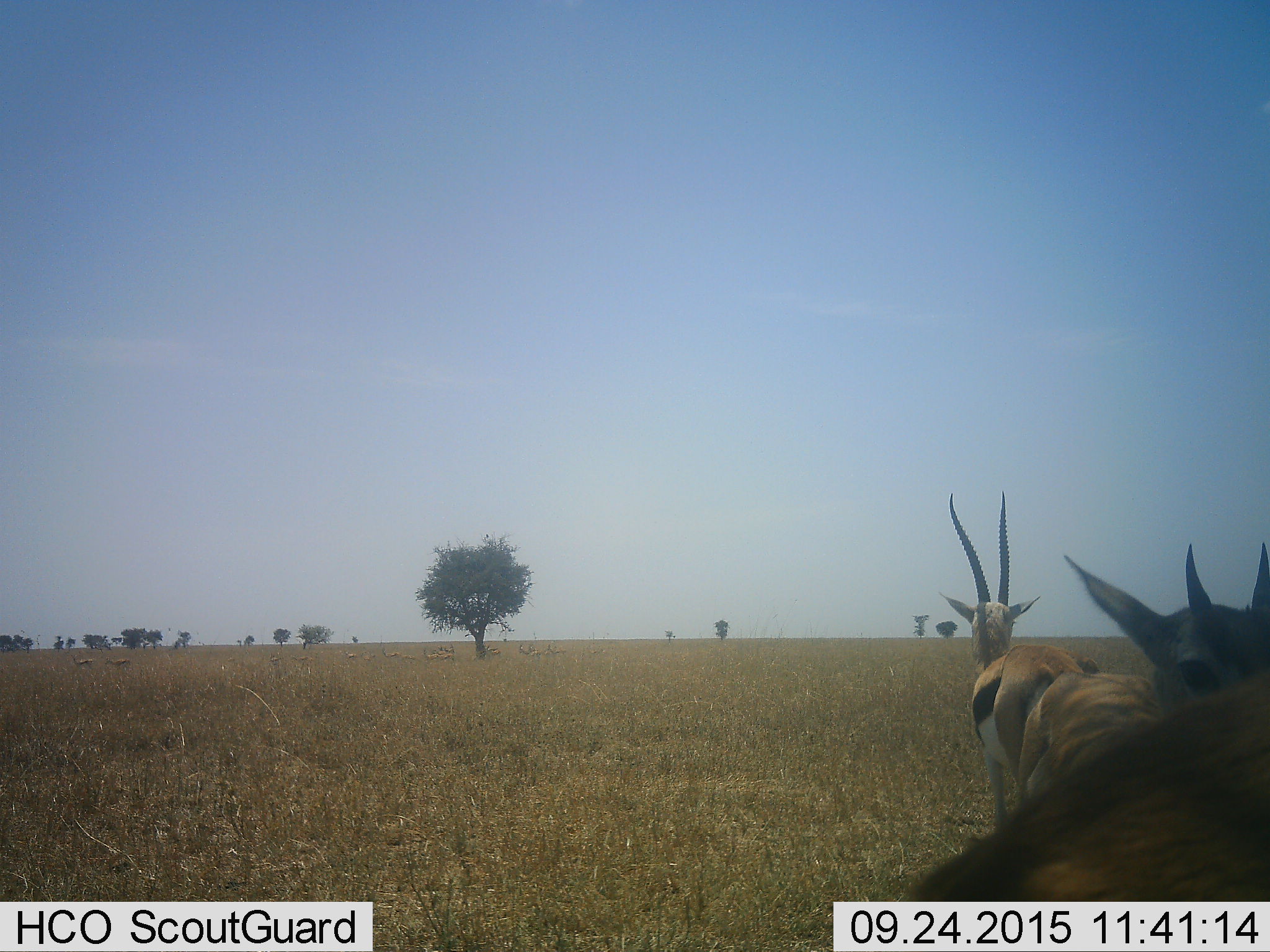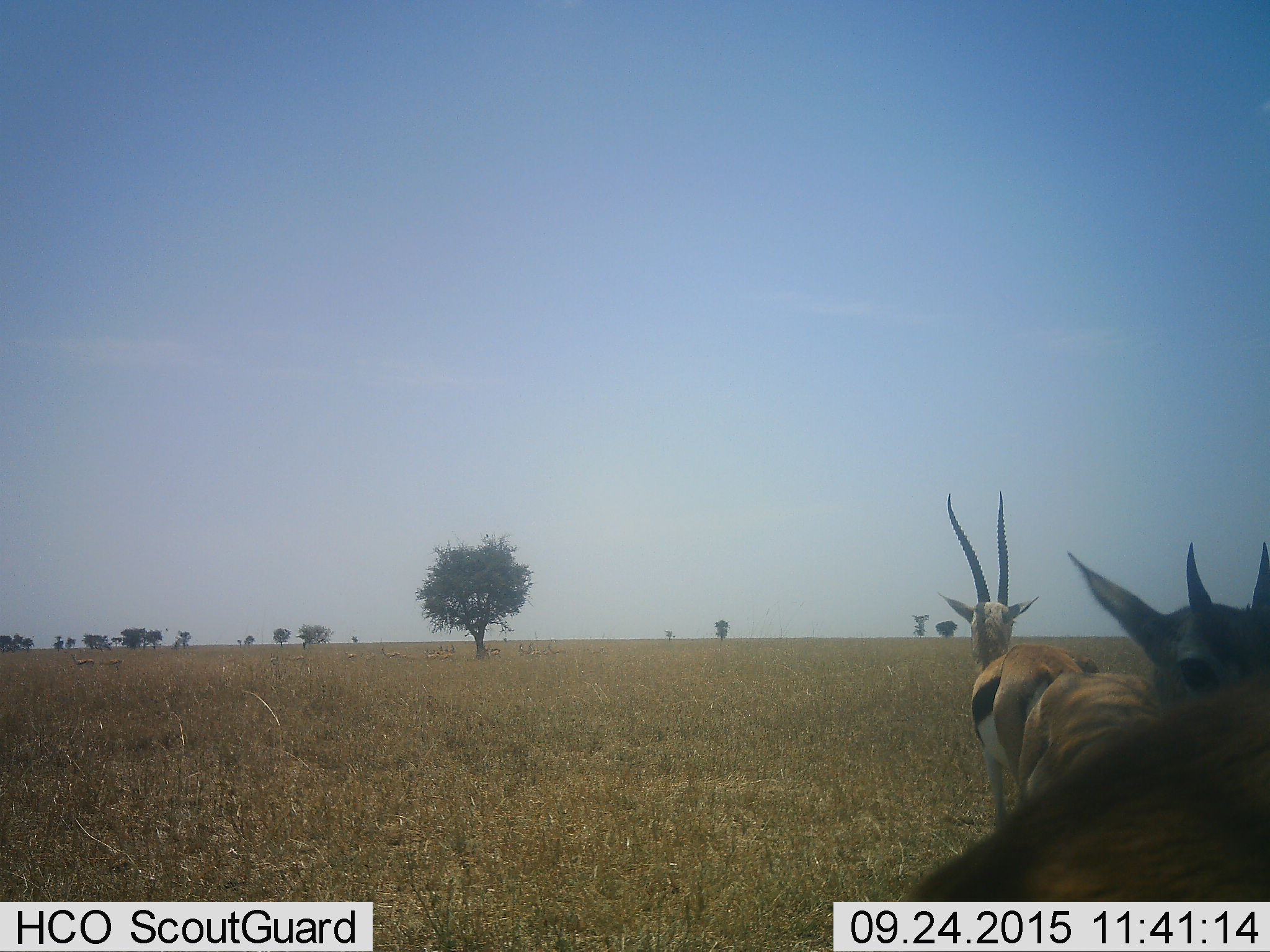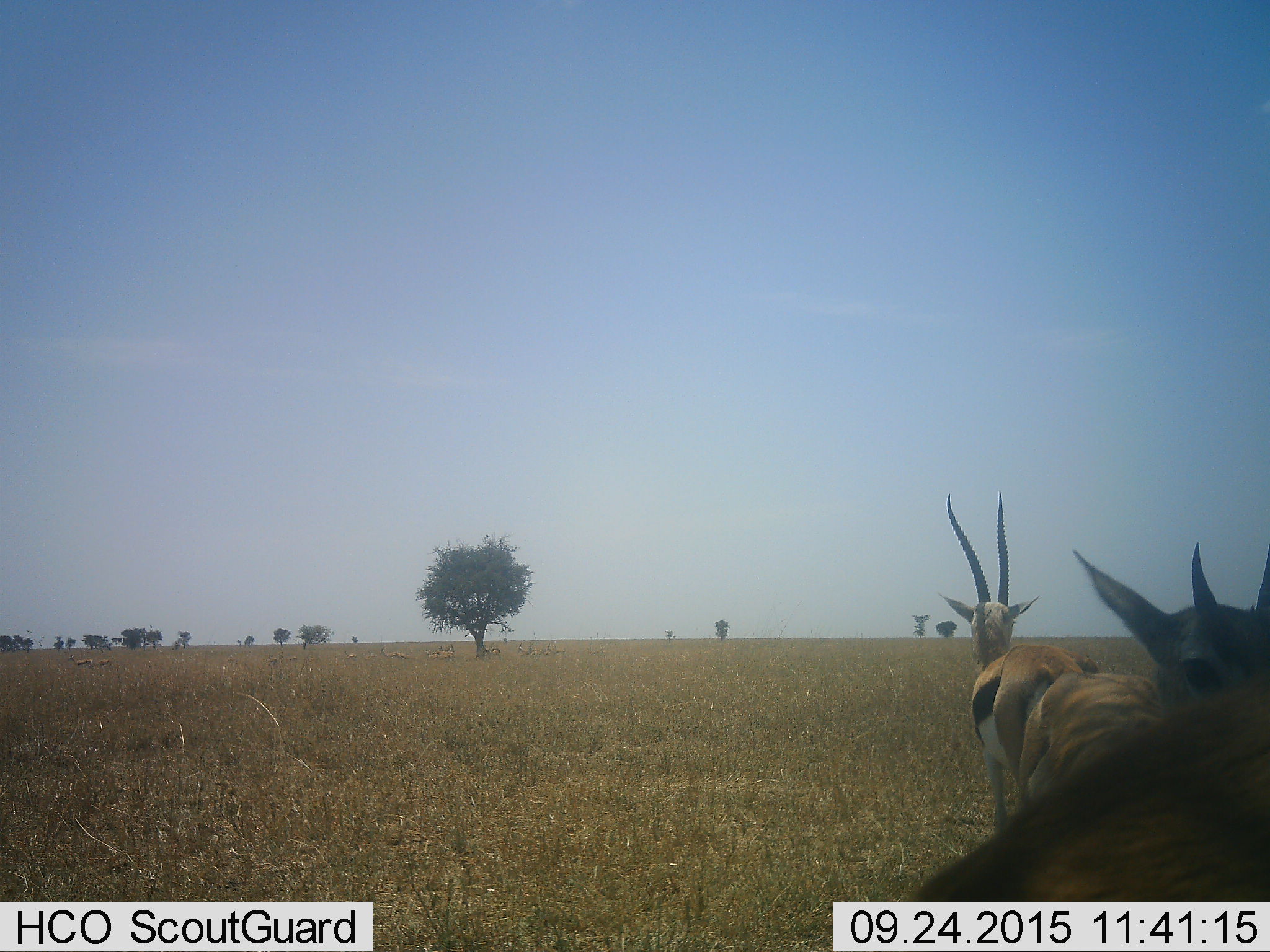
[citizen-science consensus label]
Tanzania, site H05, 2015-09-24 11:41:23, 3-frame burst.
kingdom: Animalia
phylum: Chordata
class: Mammalia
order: Artiodactyla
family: Bovidae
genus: Eudorcas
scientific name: Eudorcas thomsonii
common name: thomson's gazelle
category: gazellethomsons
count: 11-50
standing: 100%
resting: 20%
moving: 10%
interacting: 10%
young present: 10%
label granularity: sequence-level